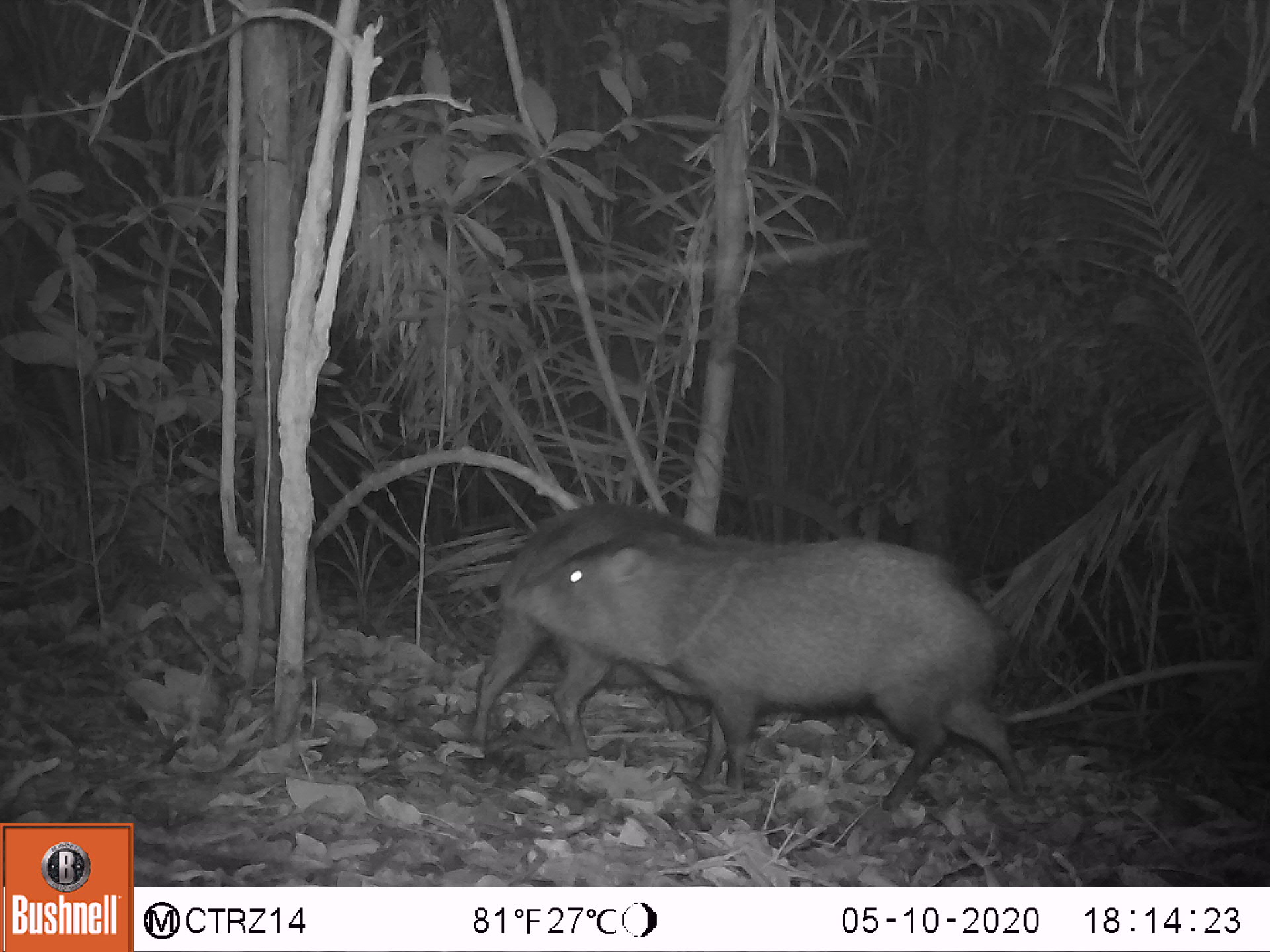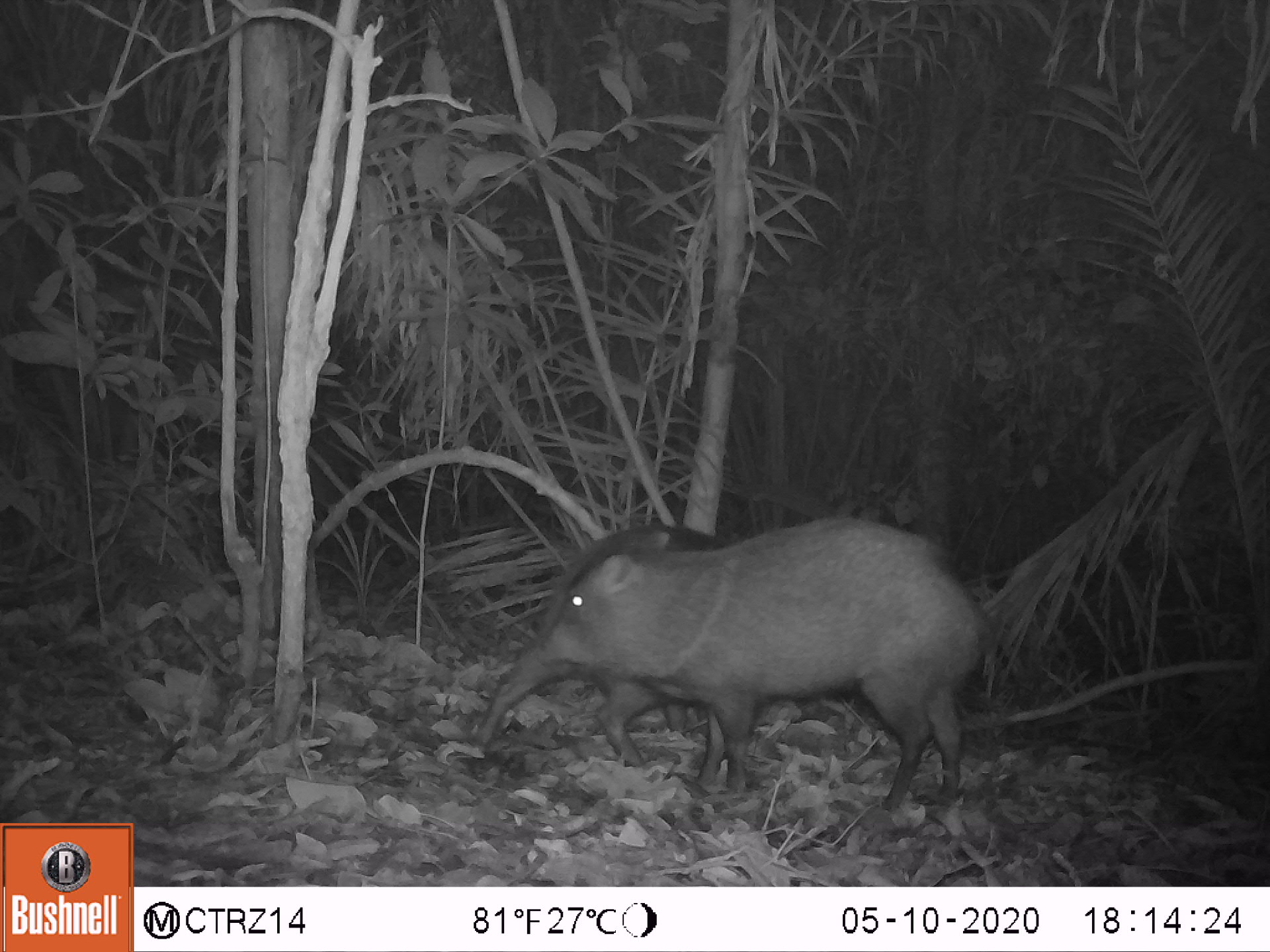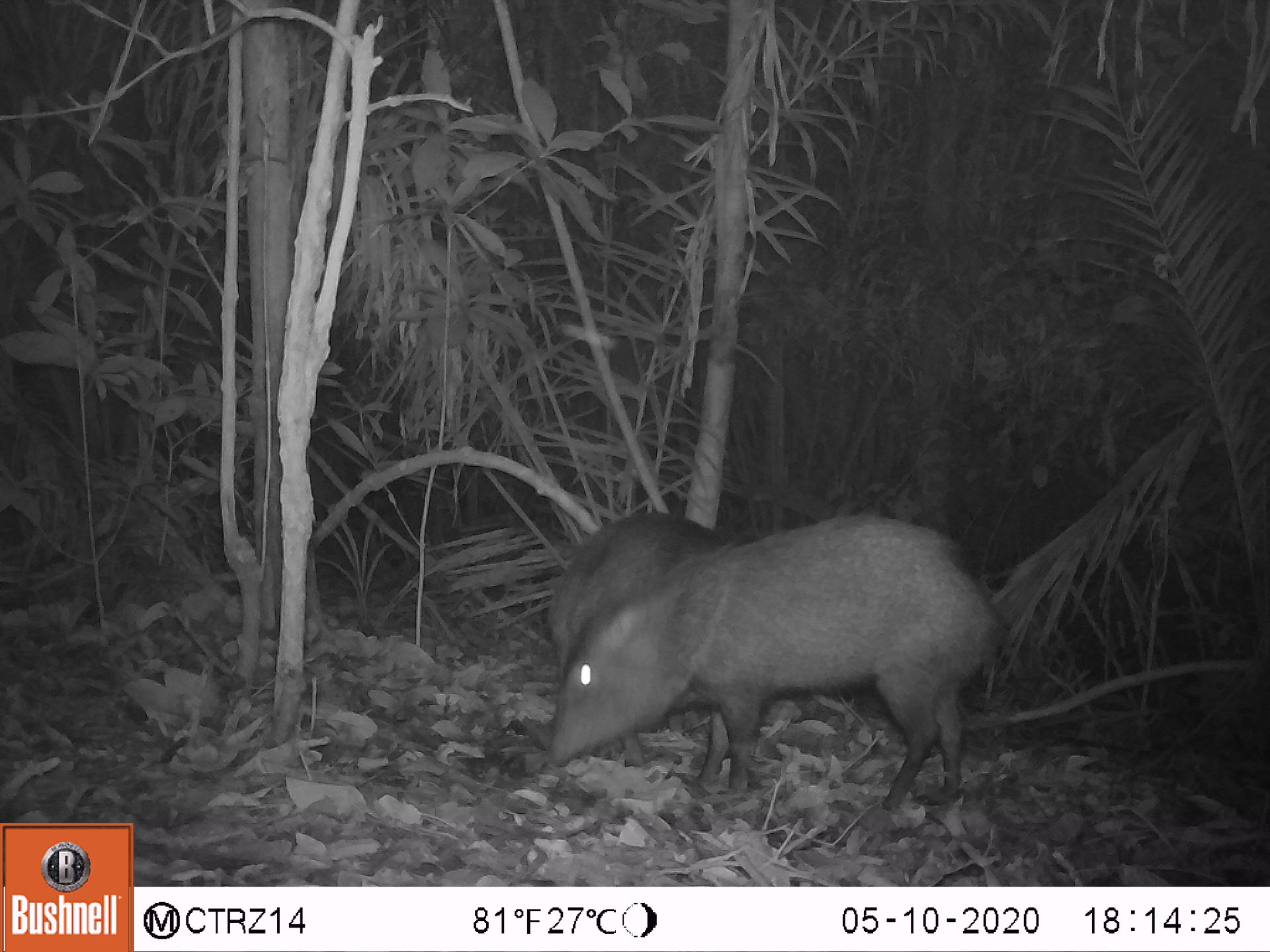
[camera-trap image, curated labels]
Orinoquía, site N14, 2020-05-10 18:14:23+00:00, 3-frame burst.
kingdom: Animalia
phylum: Chordata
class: Mammalia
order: Artiodactyla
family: Tayassuidae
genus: Pecari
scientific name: Pecari tajacu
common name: collared peccary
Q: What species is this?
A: Collared peccary (Pecari tajacu).